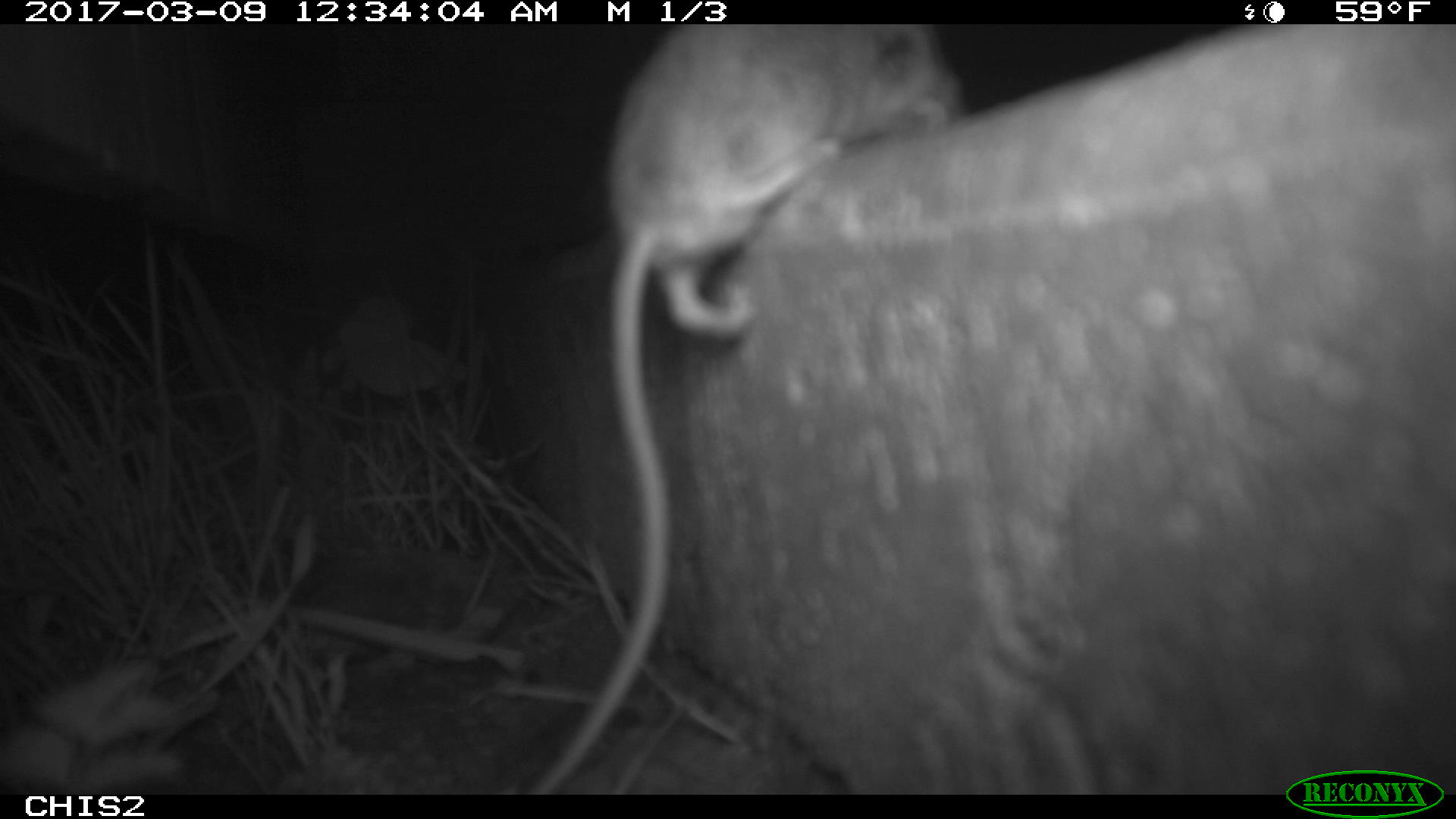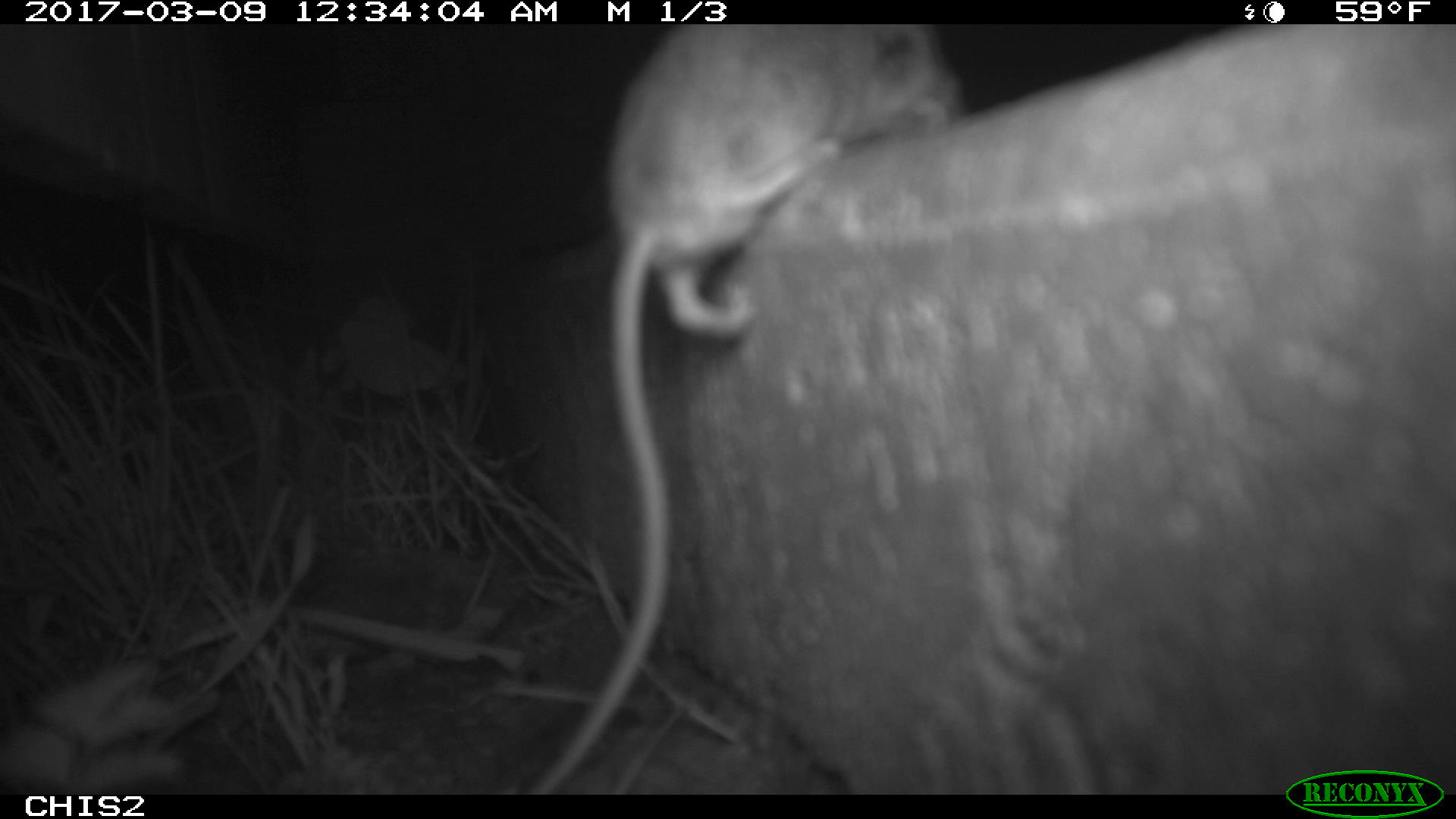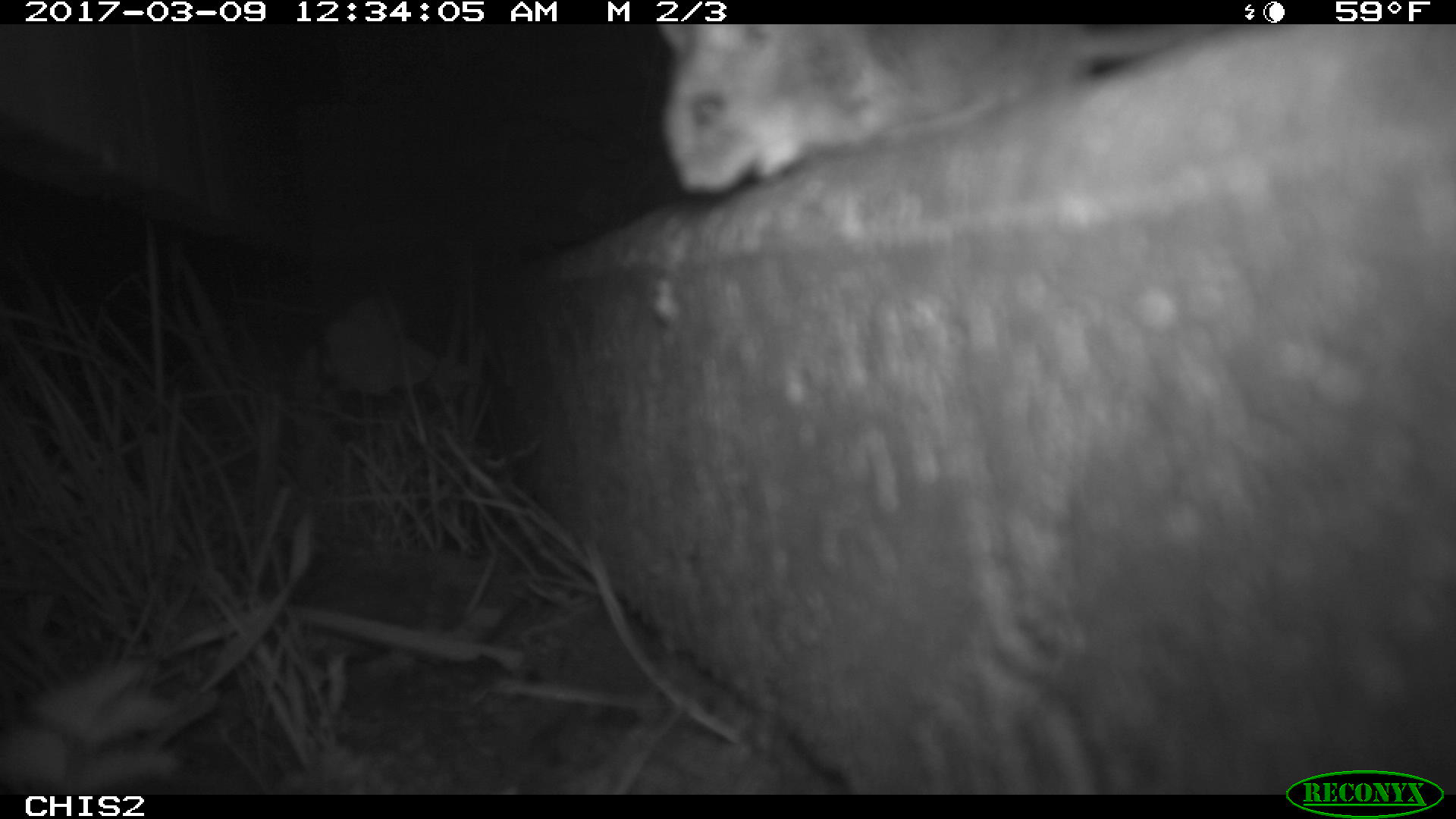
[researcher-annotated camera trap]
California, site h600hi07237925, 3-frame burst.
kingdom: Animalia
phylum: Chordata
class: Mammalia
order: Rodentia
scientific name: Rodentia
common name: rodent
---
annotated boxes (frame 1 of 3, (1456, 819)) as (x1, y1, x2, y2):
rodent: (528, 24, 962, 794)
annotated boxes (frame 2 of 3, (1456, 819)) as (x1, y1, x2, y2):
rodent: (529, 24, 968, 792)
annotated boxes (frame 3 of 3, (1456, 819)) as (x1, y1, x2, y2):
rodent: (657, 20, 1225, 190)